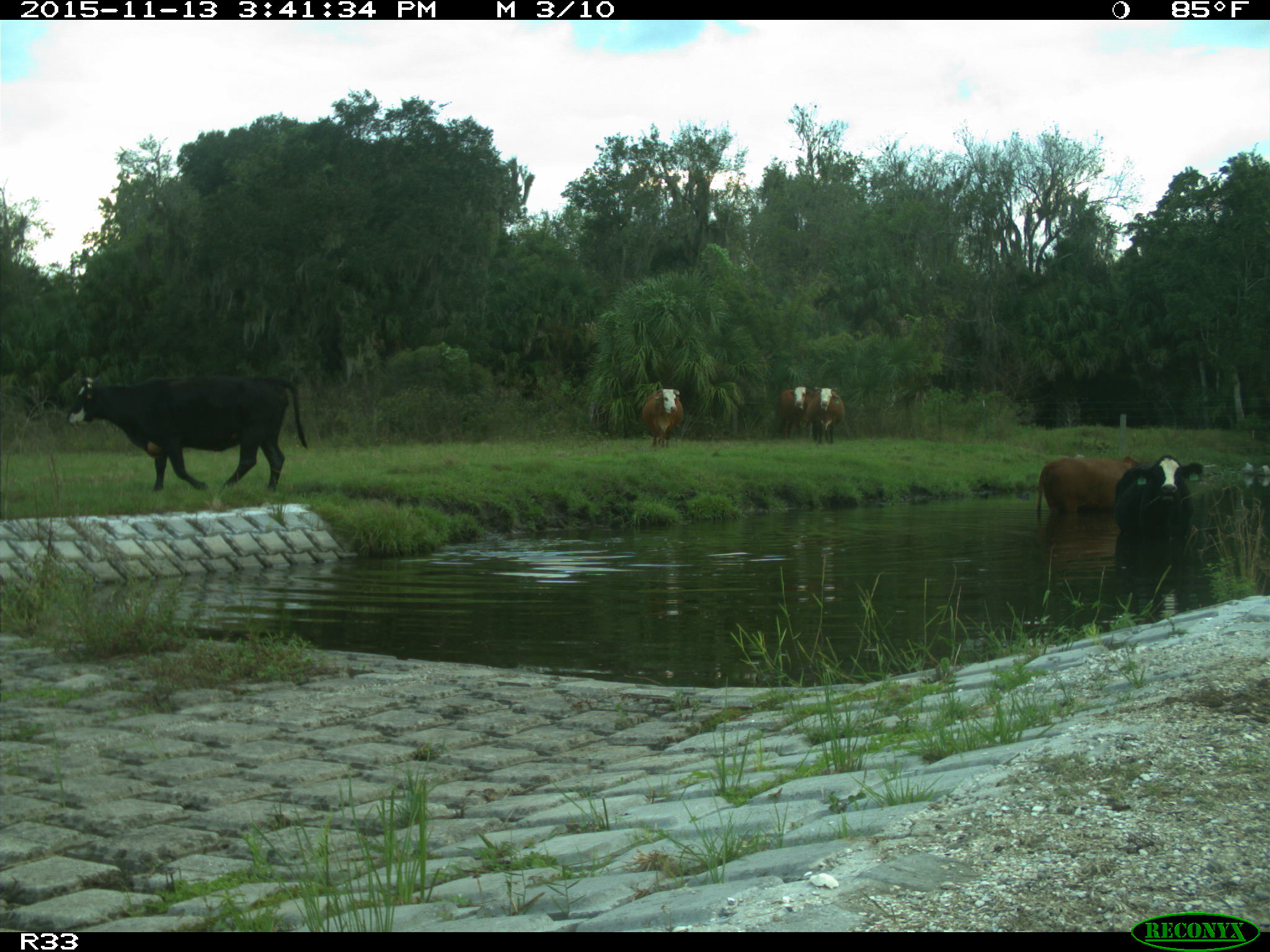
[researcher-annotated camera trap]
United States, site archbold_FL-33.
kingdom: Animalia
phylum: Chordata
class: Mammalia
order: Artiodactyla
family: Bovidae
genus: Bos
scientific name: Bos taurus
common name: domestic cow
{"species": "Bos taurus (domestic cow)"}